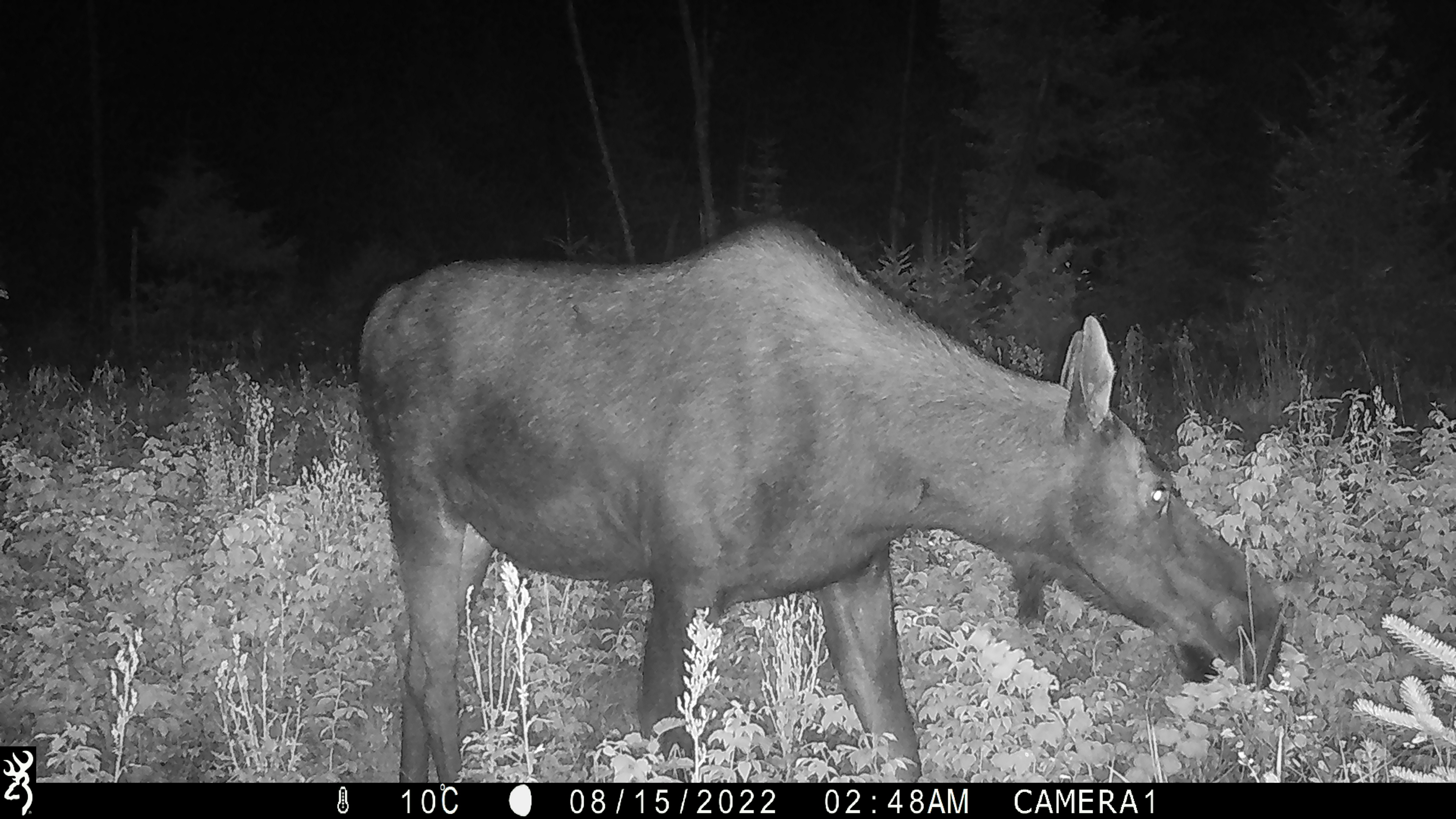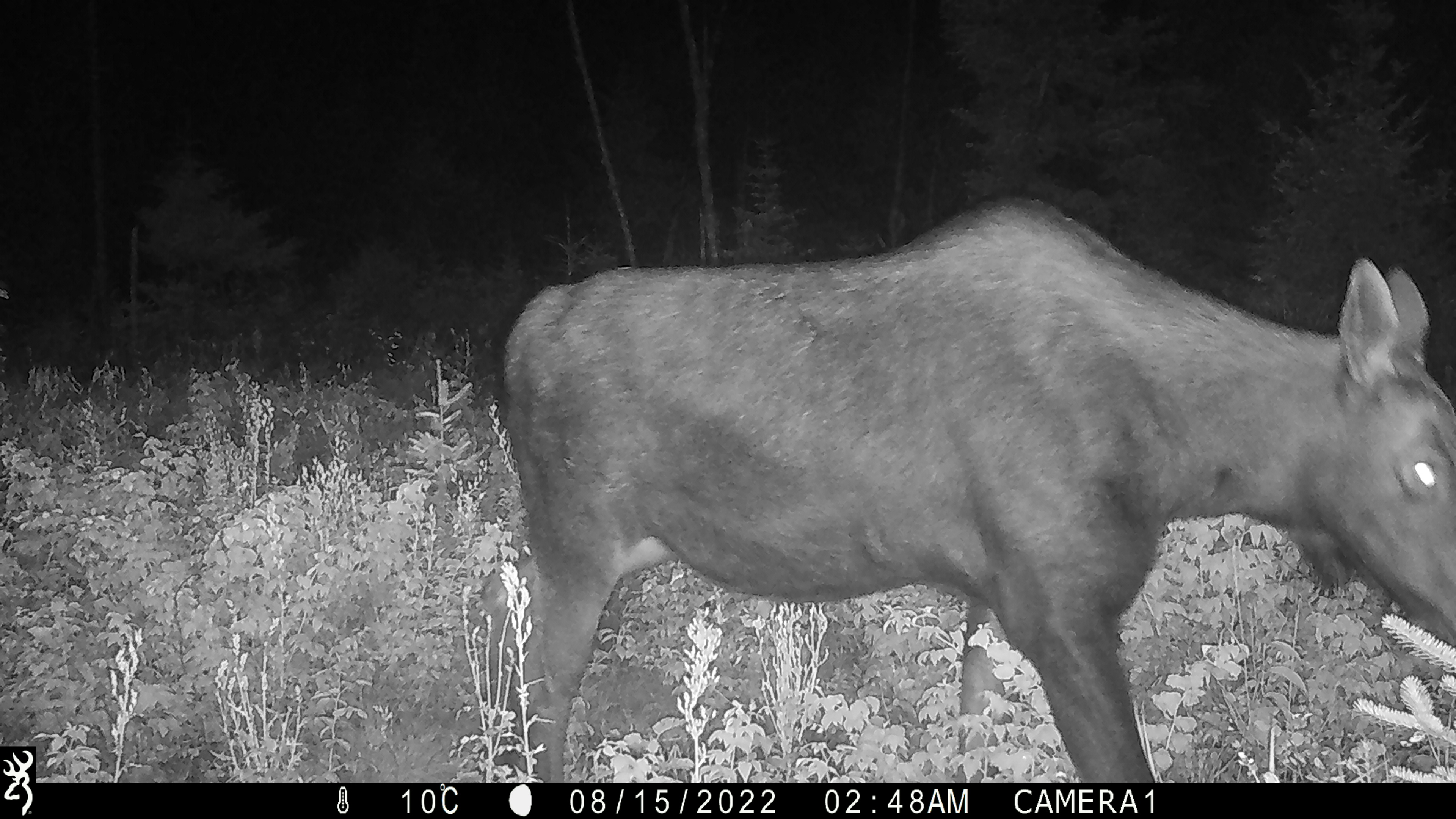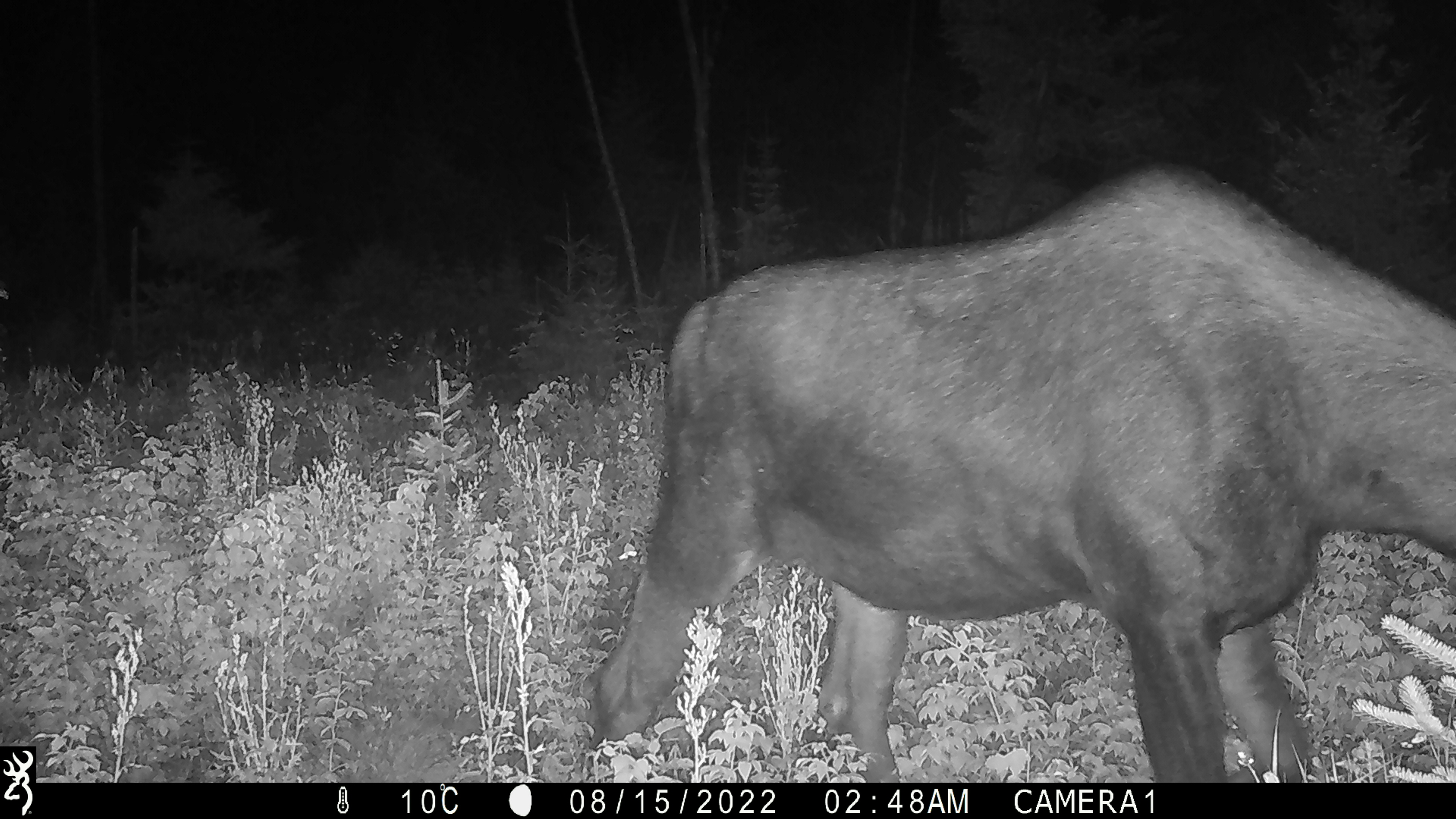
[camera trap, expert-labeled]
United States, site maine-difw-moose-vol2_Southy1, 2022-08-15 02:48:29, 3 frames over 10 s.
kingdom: Animalia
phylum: Chordata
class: Mammalia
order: Artiodactyla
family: Cervidae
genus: Alces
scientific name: Alces alces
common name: moose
Moose (Alces alces).